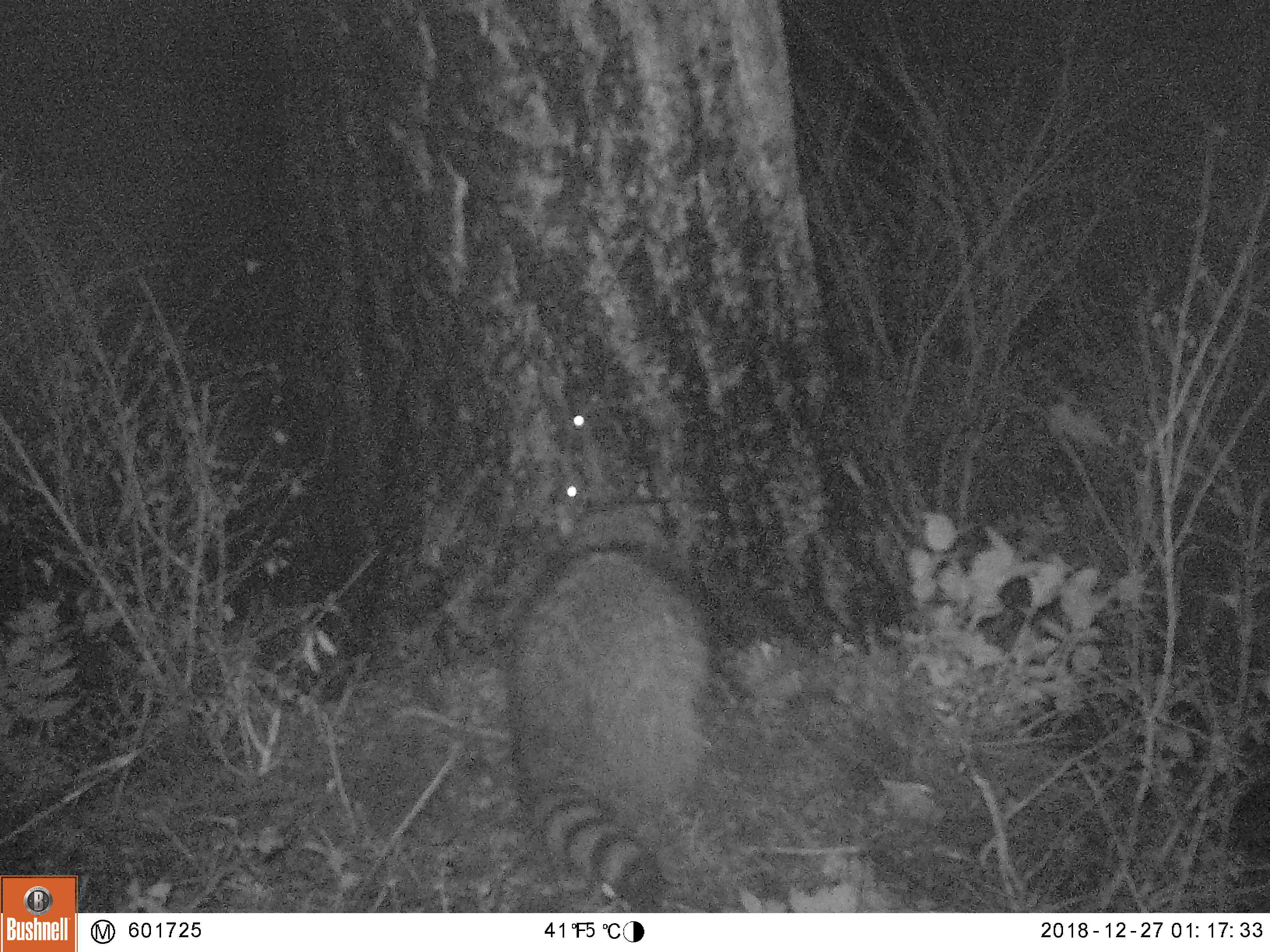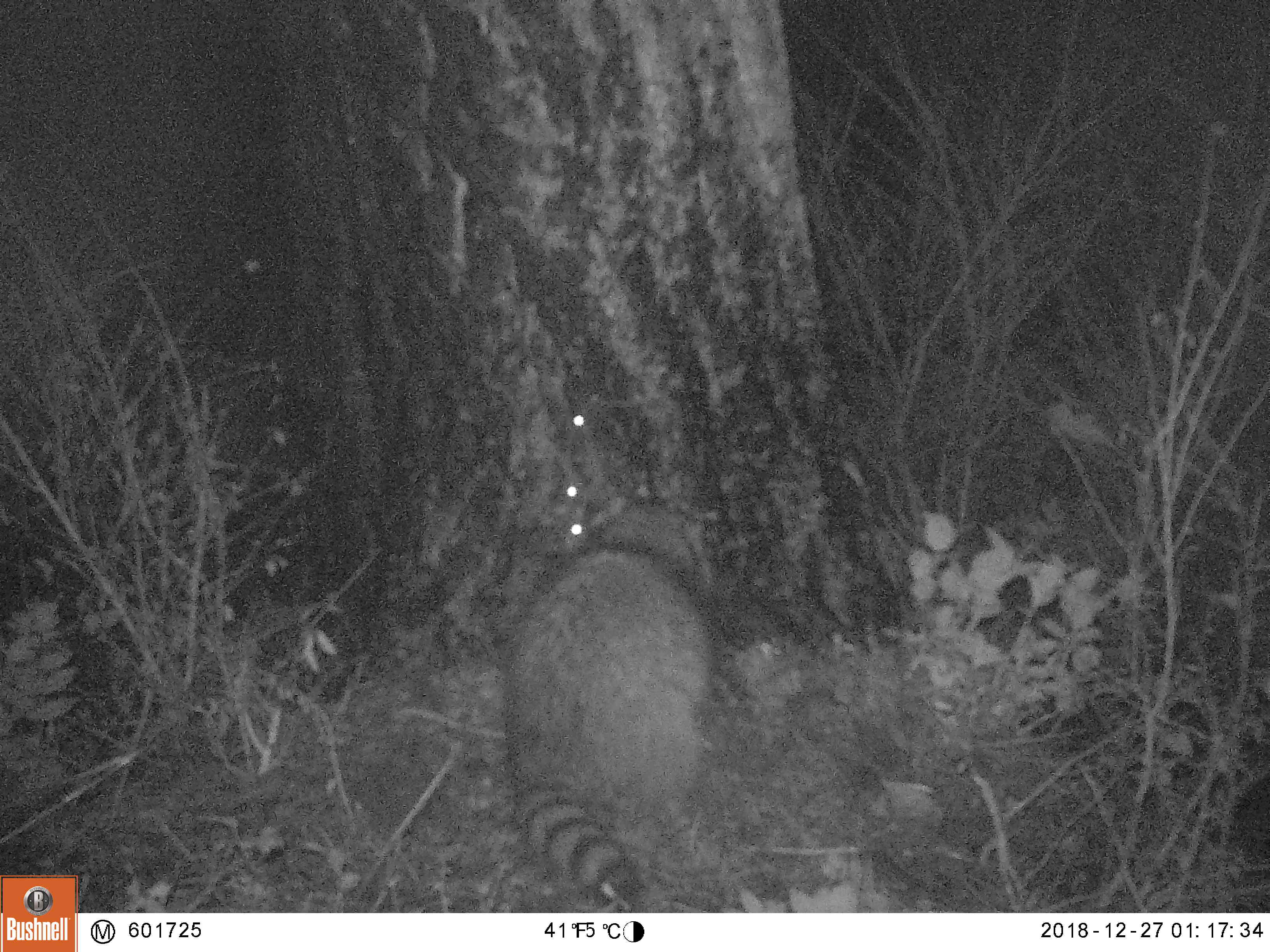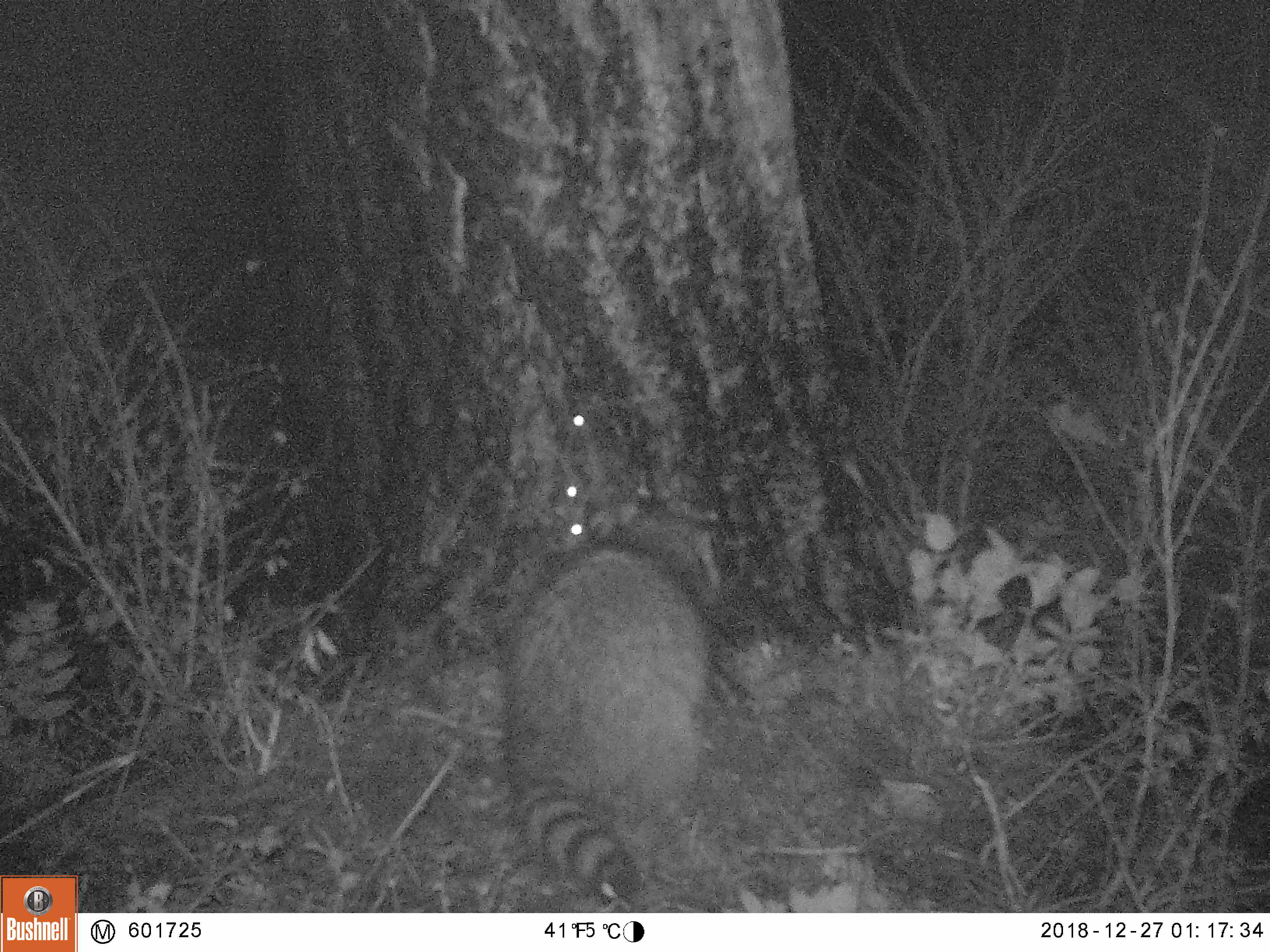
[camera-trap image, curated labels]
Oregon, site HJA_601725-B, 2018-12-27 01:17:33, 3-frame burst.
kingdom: Animalia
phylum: Chordata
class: Mammalia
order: Carnivora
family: Procyonidae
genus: Procyon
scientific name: Procyon lotor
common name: northern raccoon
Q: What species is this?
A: Northern raccoon (Procyon lotor).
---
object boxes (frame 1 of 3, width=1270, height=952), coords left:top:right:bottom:
northern raccoon: 496:495:738:908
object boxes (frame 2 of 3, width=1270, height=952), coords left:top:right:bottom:
northern raccoon: 481:463:743:901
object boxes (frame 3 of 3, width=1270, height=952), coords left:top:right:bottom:
northern raccoon: 491:476:748:913